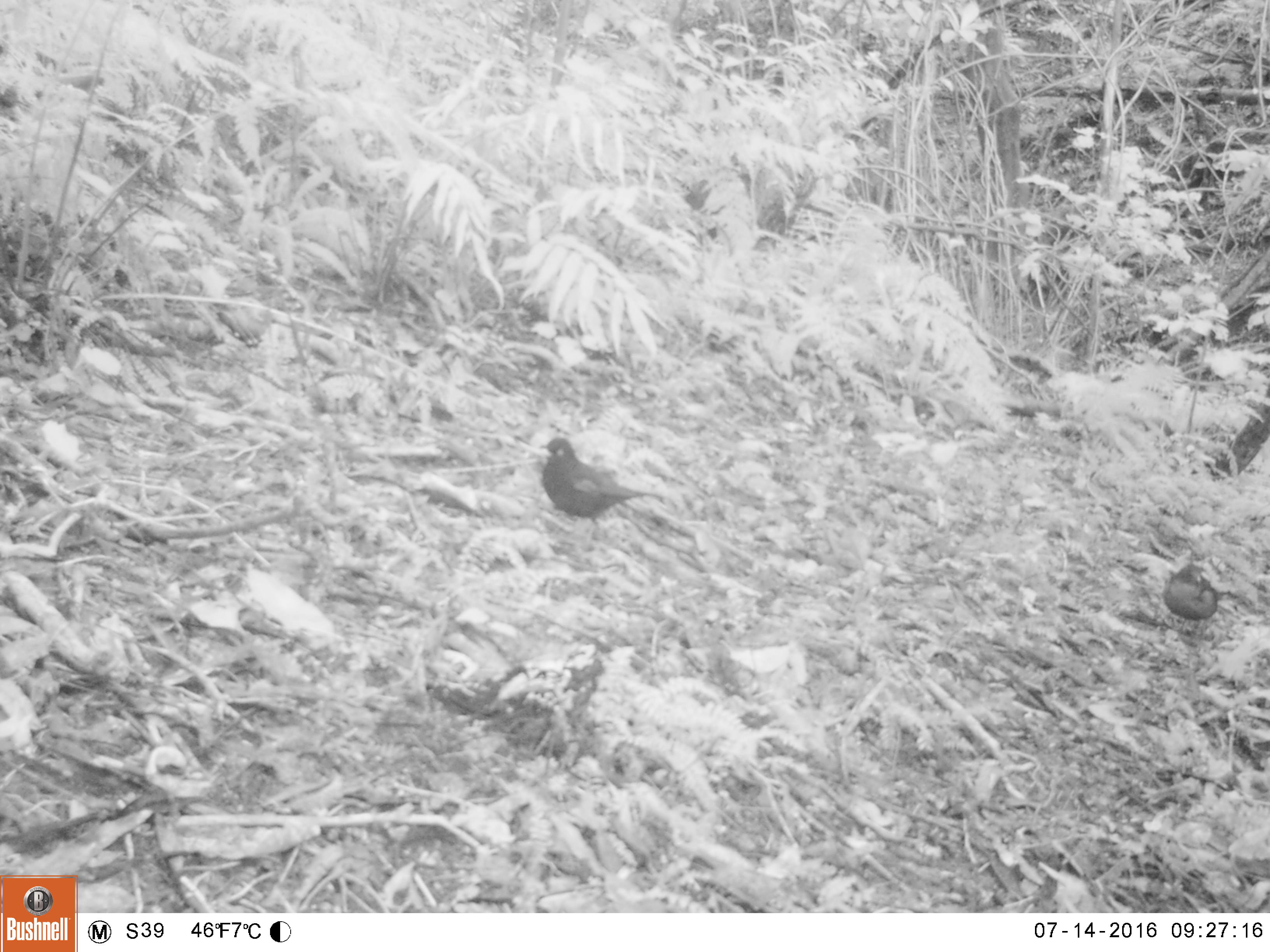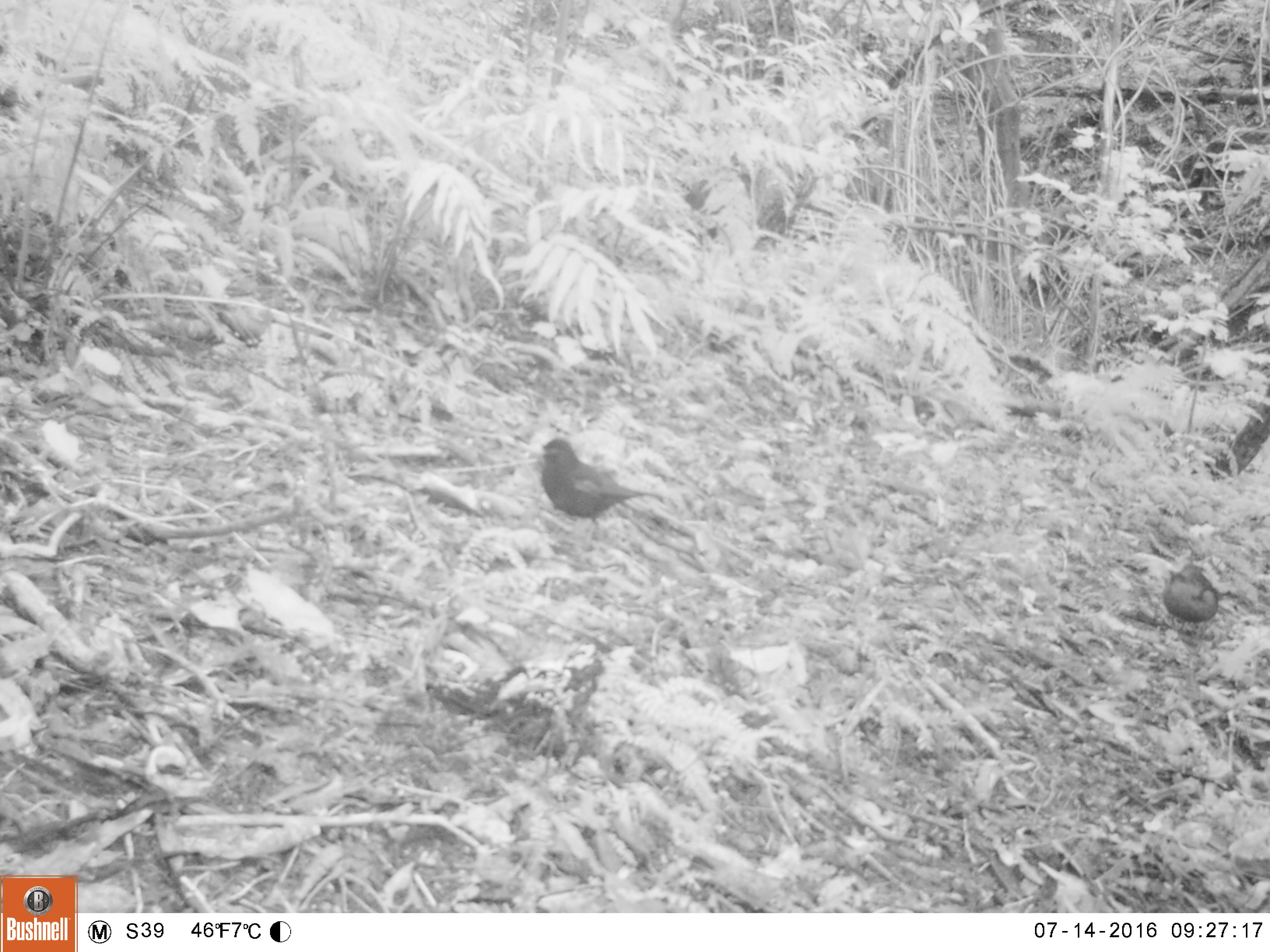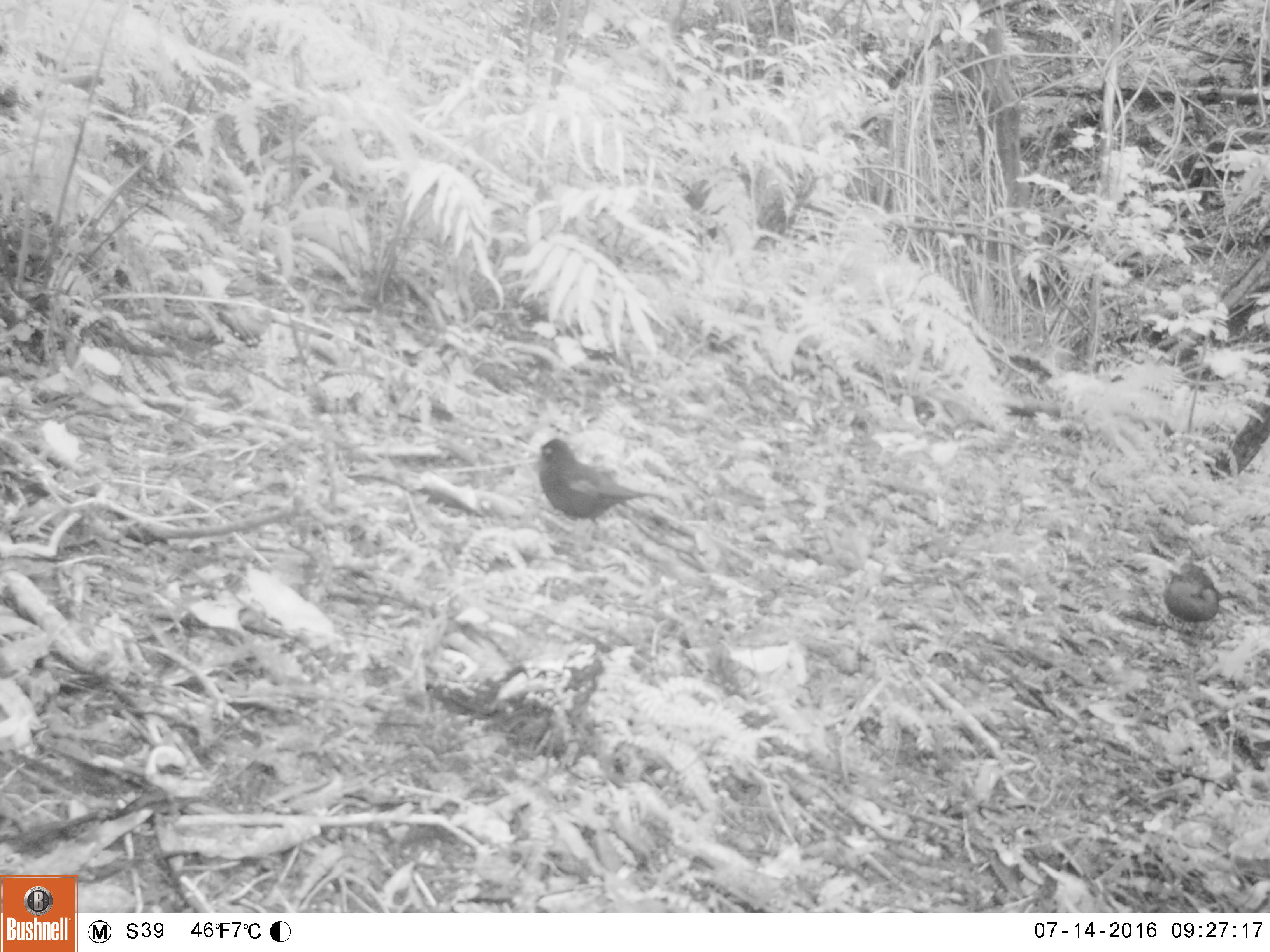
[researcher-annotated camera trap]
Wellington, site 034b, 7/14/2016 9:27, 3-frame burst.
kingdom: Animalia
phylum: Chordata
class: Aves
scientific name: Aves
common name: bird